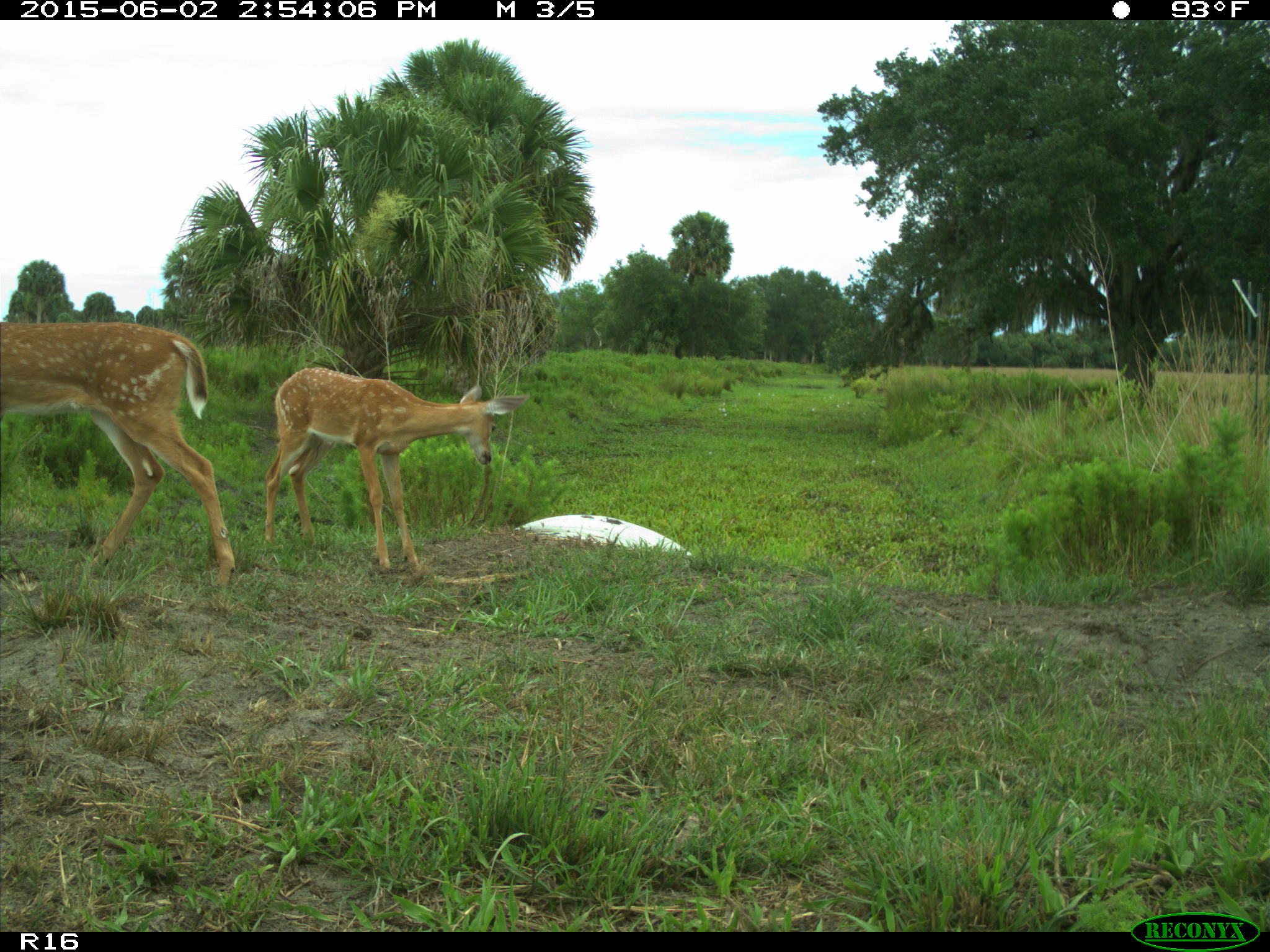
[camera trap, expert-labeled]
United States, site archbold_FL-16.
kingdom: Animalia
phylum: Chordata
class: Mammalia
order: Artiodactyla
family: Cervidae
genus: Odocoileus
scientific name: Odocoileus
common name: deer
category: unidentified deer